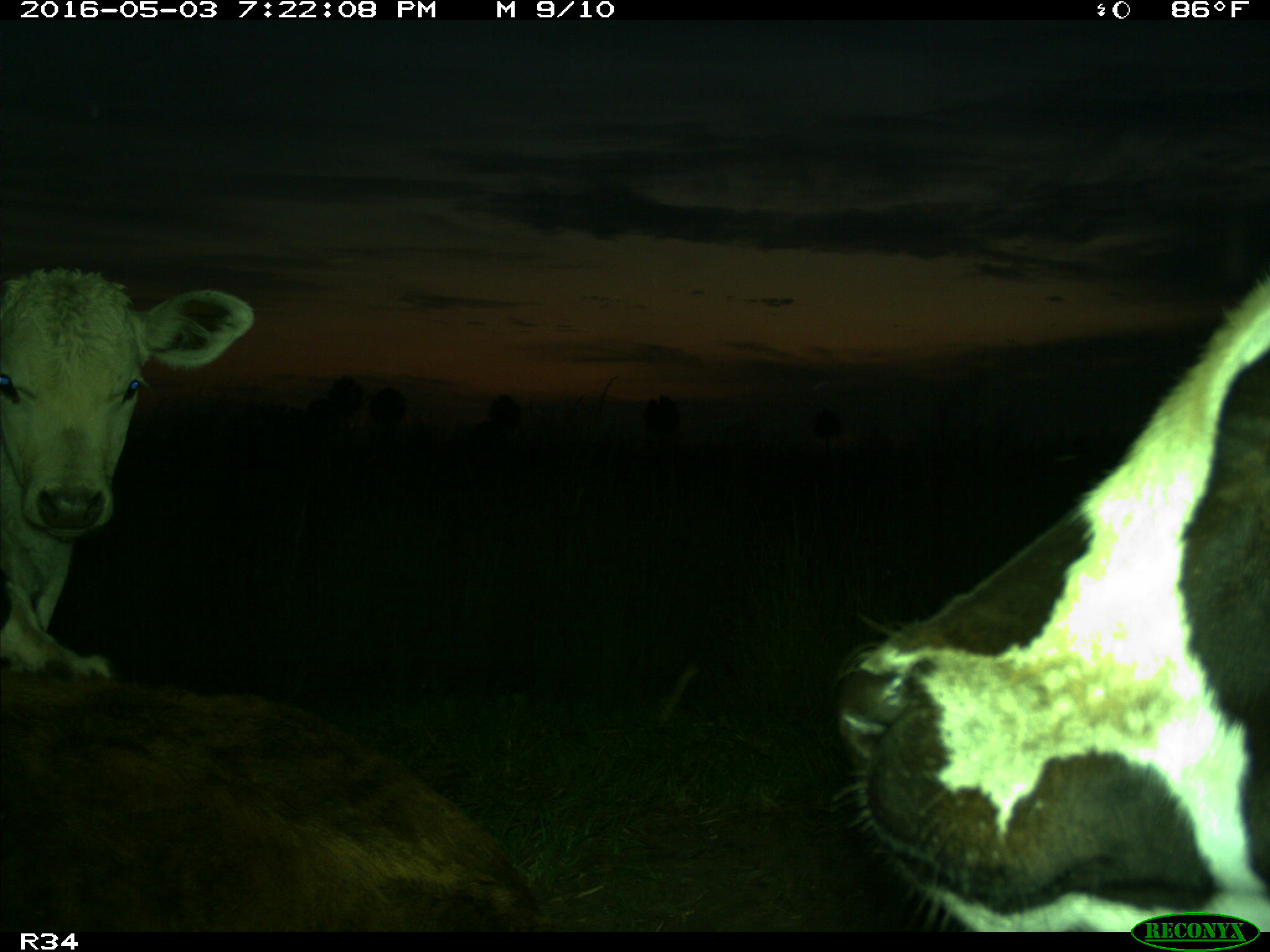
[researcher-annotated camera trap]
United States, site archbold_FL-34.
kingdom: Animalia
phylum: Chordata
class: Mammalia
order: Artiodactyla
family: Bovidae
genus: Bos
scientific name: Bos taurus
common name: domestic cow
Bos taurus (domestic cow).